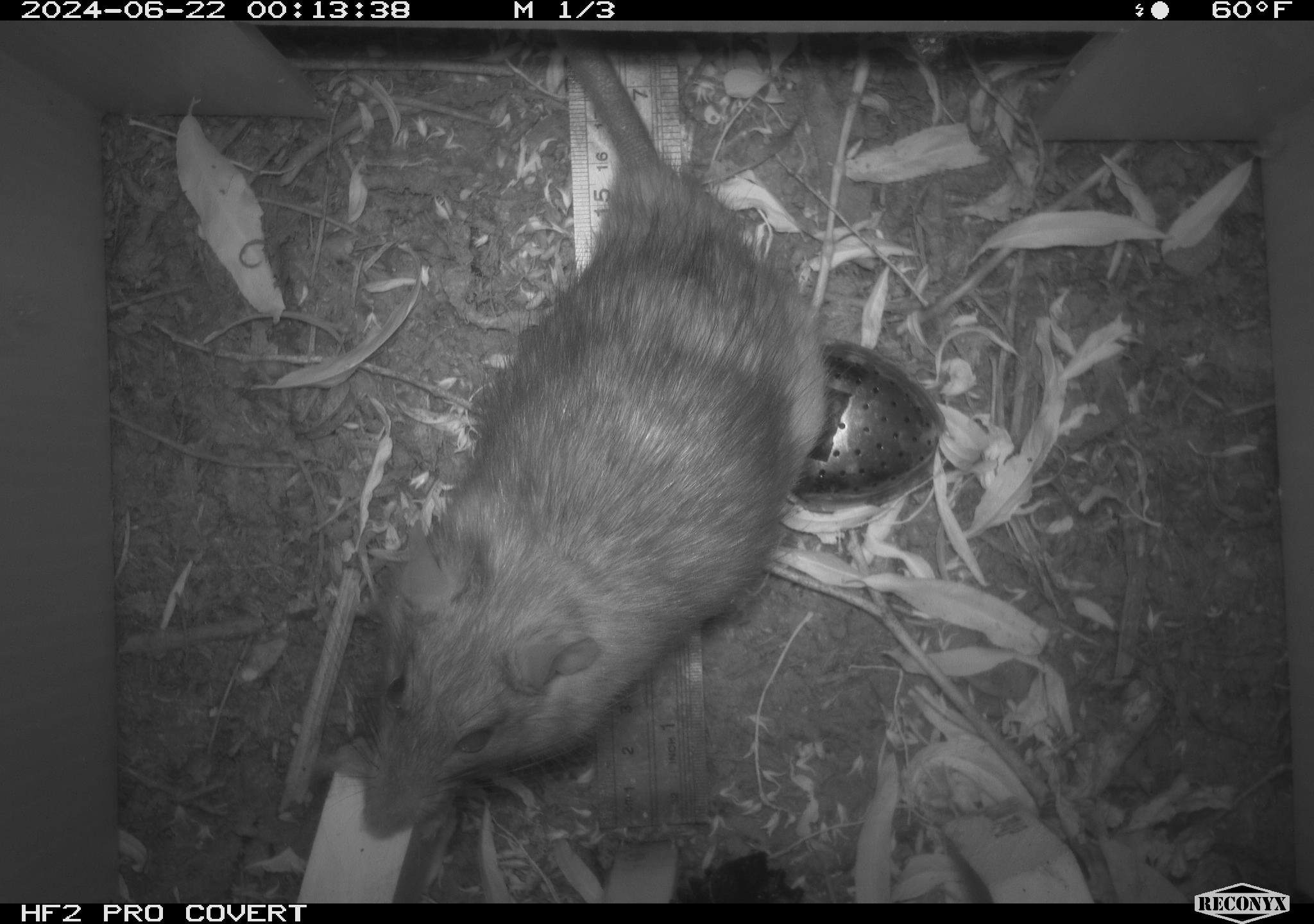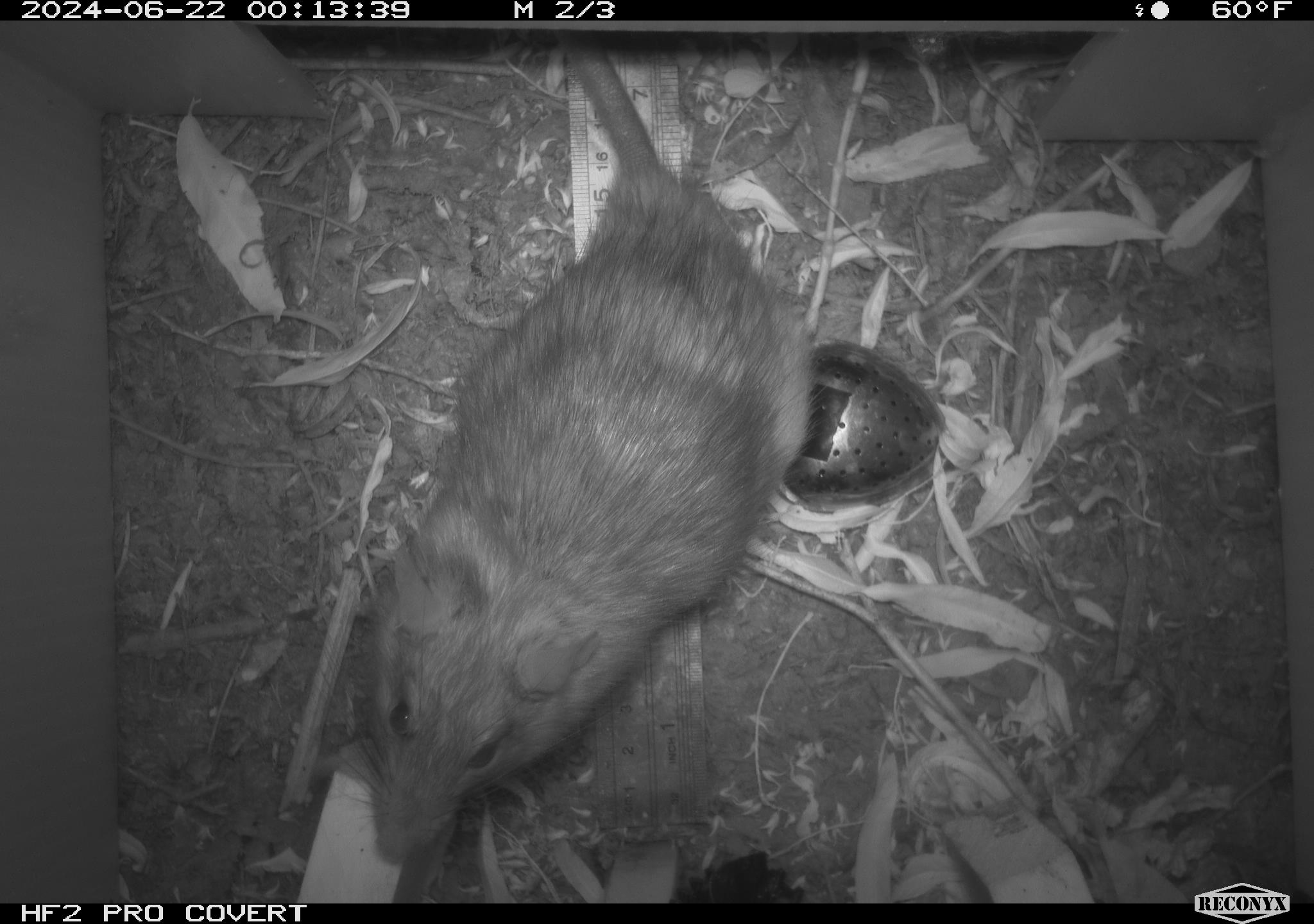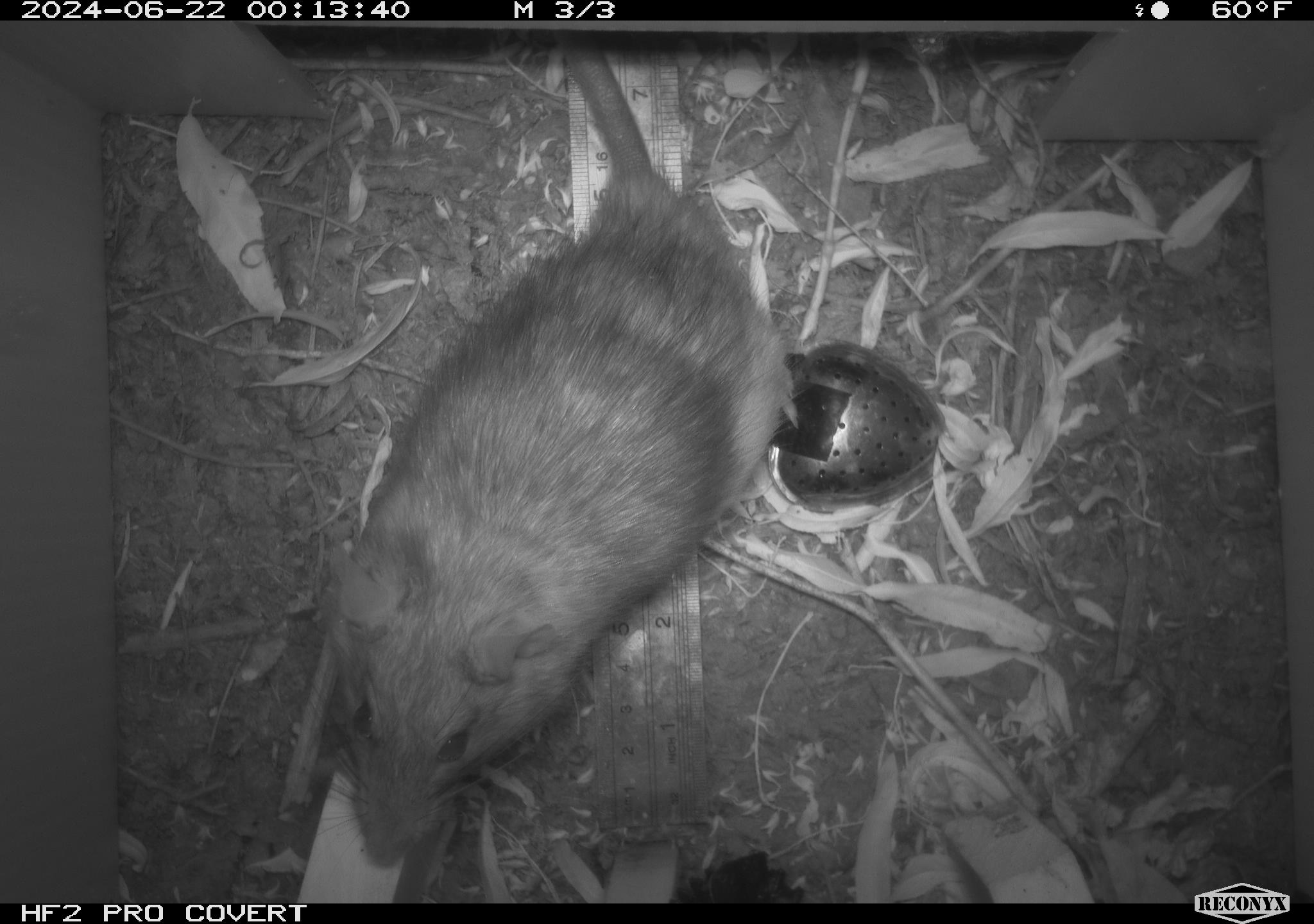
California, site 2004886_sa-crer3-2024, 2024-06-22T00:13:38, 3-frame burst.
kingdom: Animalia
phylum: Chordata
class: Mammalia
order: Rodentia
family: Muridae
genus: Rattus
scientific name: Rattus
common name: rat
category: rattus species